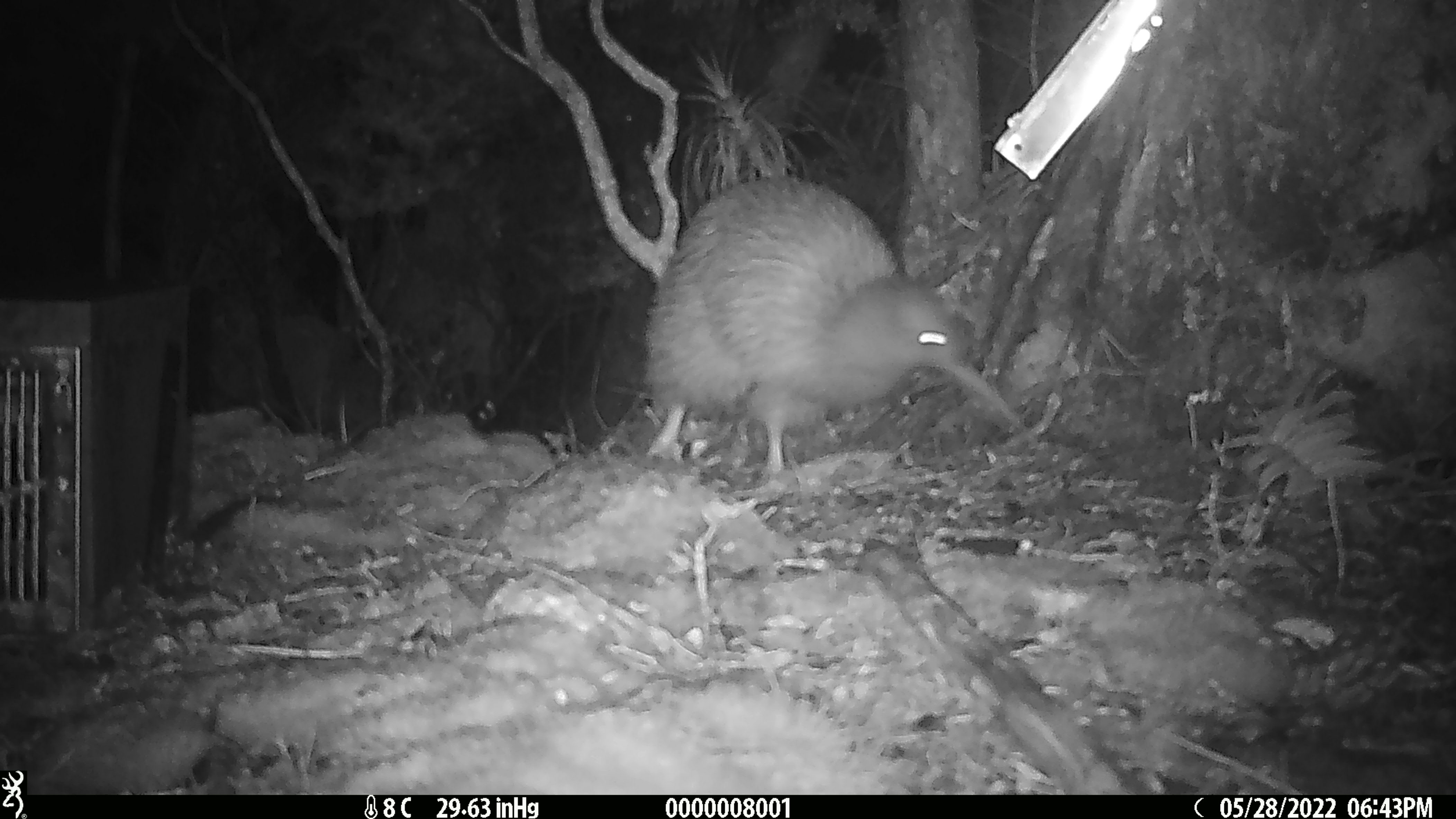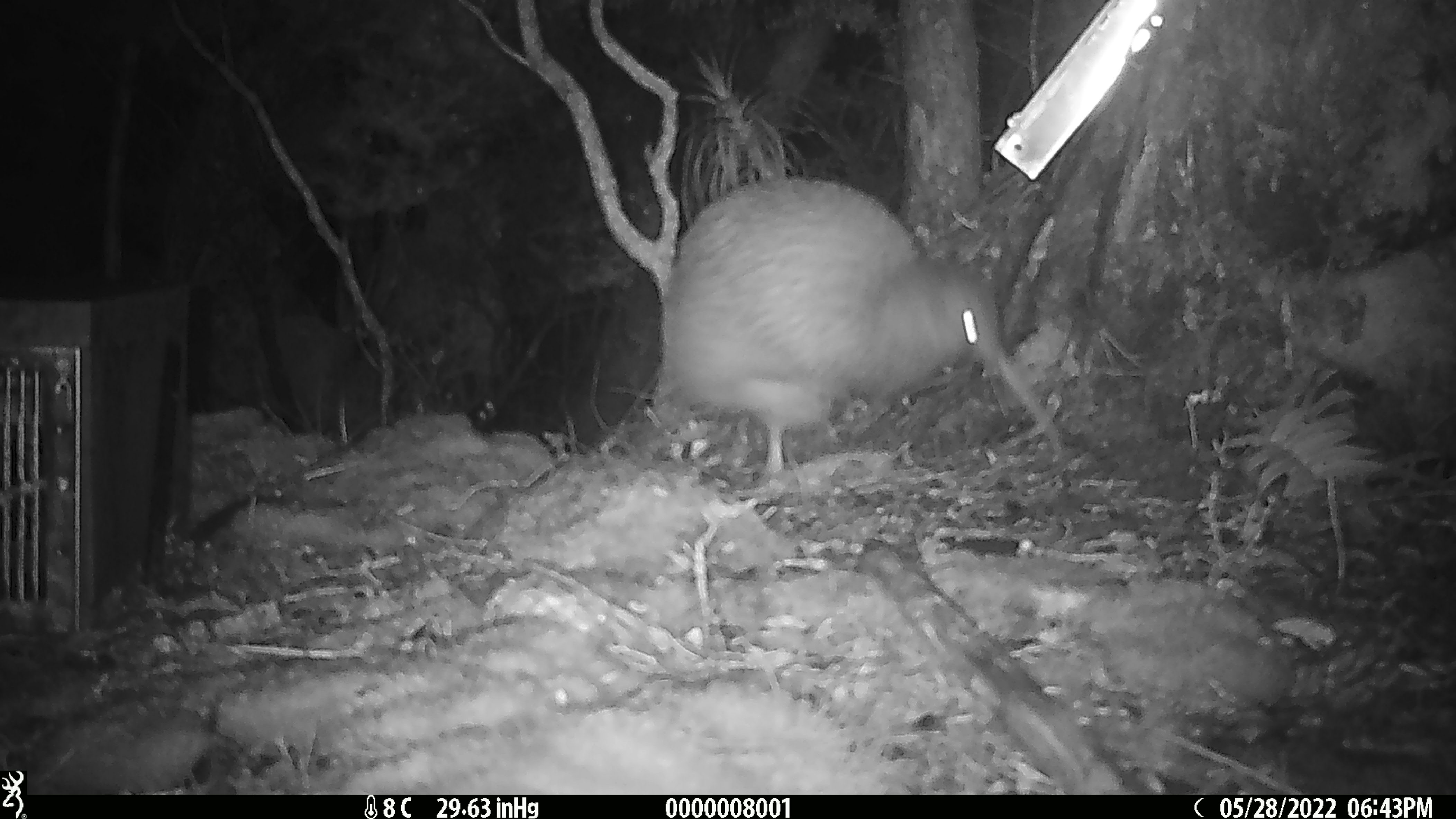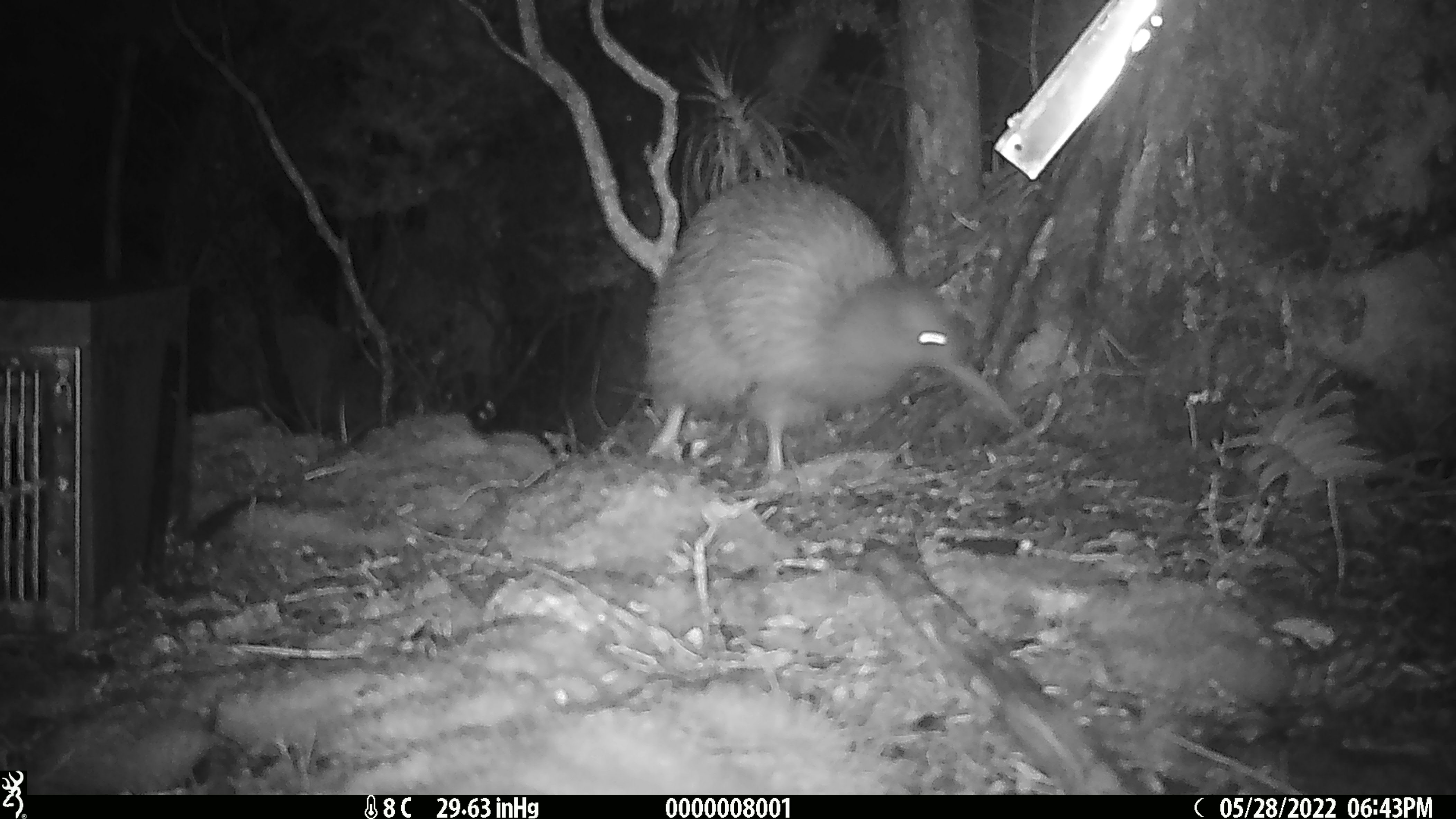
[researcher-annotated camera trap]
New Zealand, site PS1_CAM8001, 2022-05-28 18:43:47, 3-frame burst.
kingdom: Animalia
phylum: Chordata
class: Aves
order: Apterygiformes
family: Apterygidae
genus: Apteryx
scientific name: Apteryx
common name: kiwi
Kiwi (Apteryx).